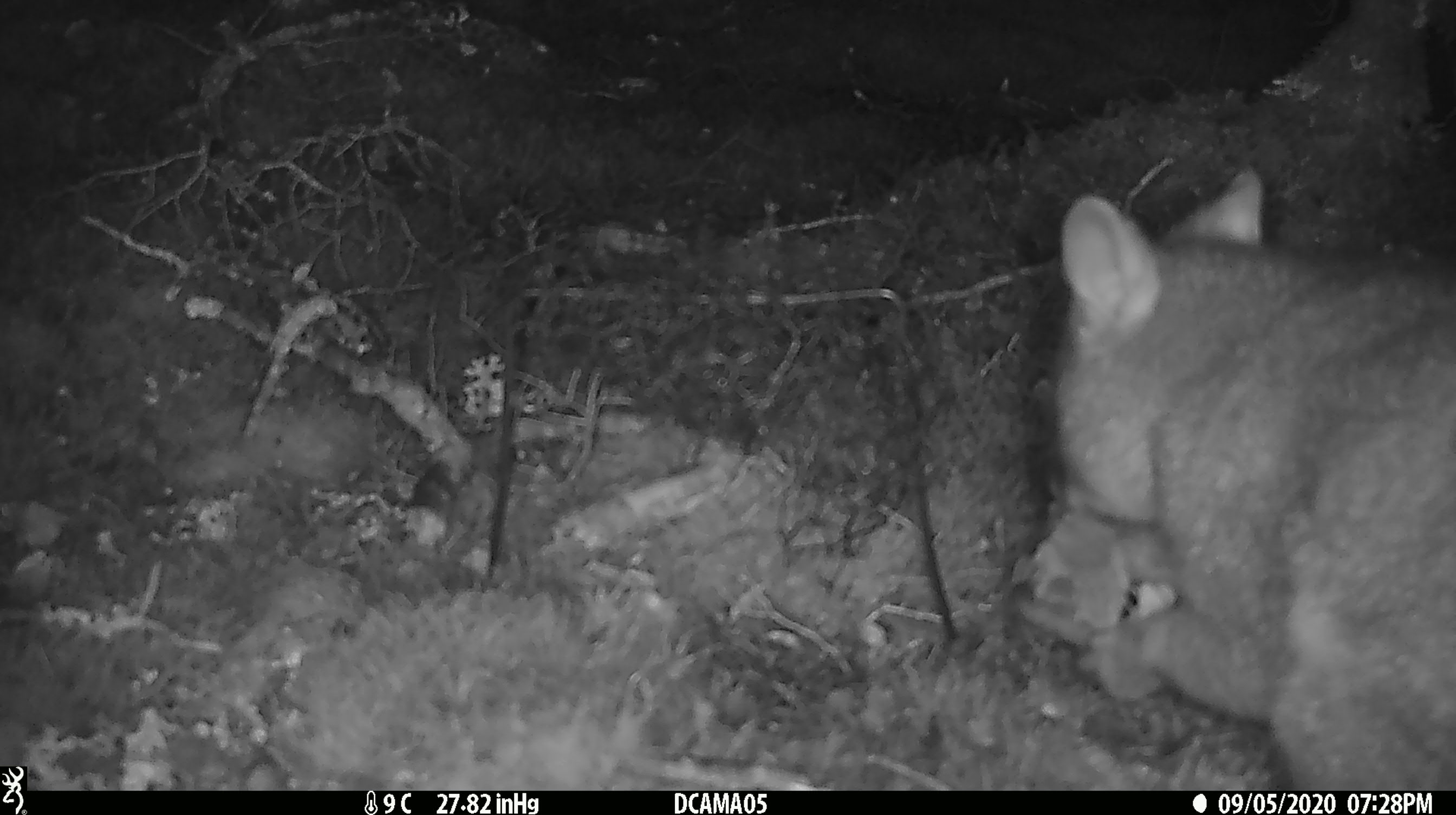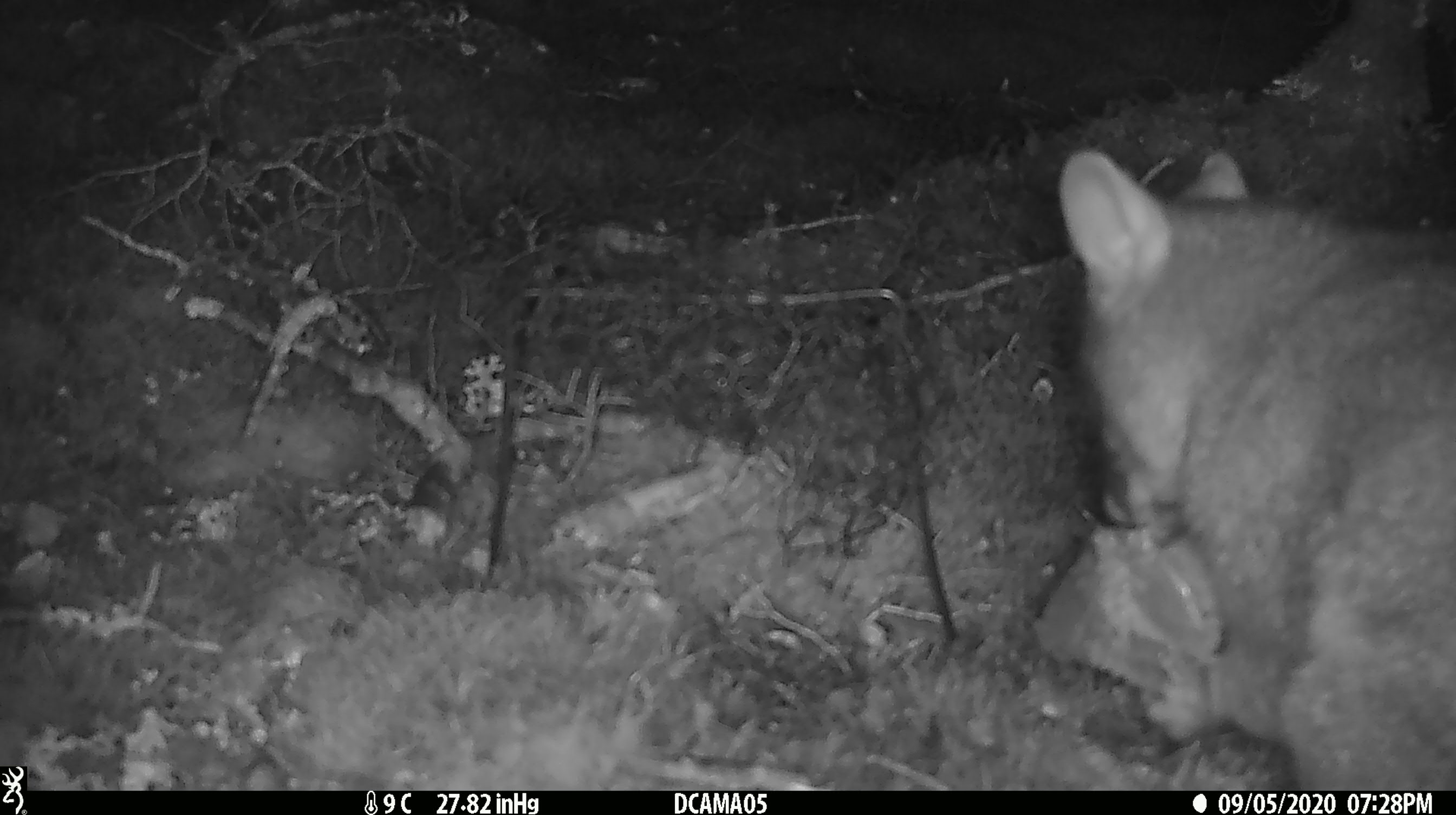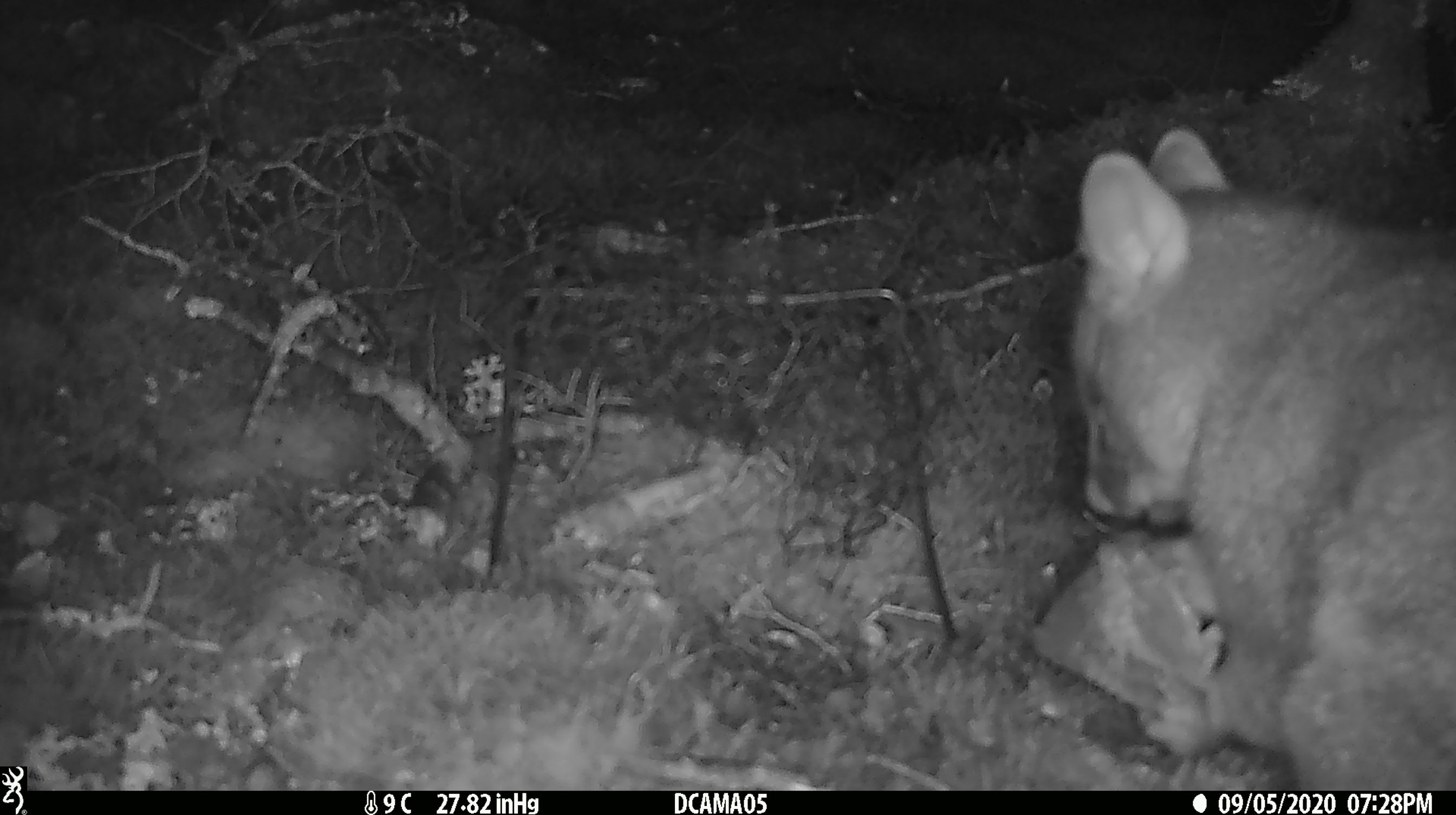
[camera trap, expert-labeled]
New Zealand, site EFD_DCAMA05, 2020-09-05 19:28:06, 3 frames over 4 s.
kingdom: Animalia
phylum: Chordata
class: Mammalia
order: Diprotodontia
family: Phalangeridae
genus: Trichosurus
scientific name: Trichosurus vulpecula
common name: common brushtail possum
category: possum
Possum (common brushtail possum) (Trichosurus vulpecula).